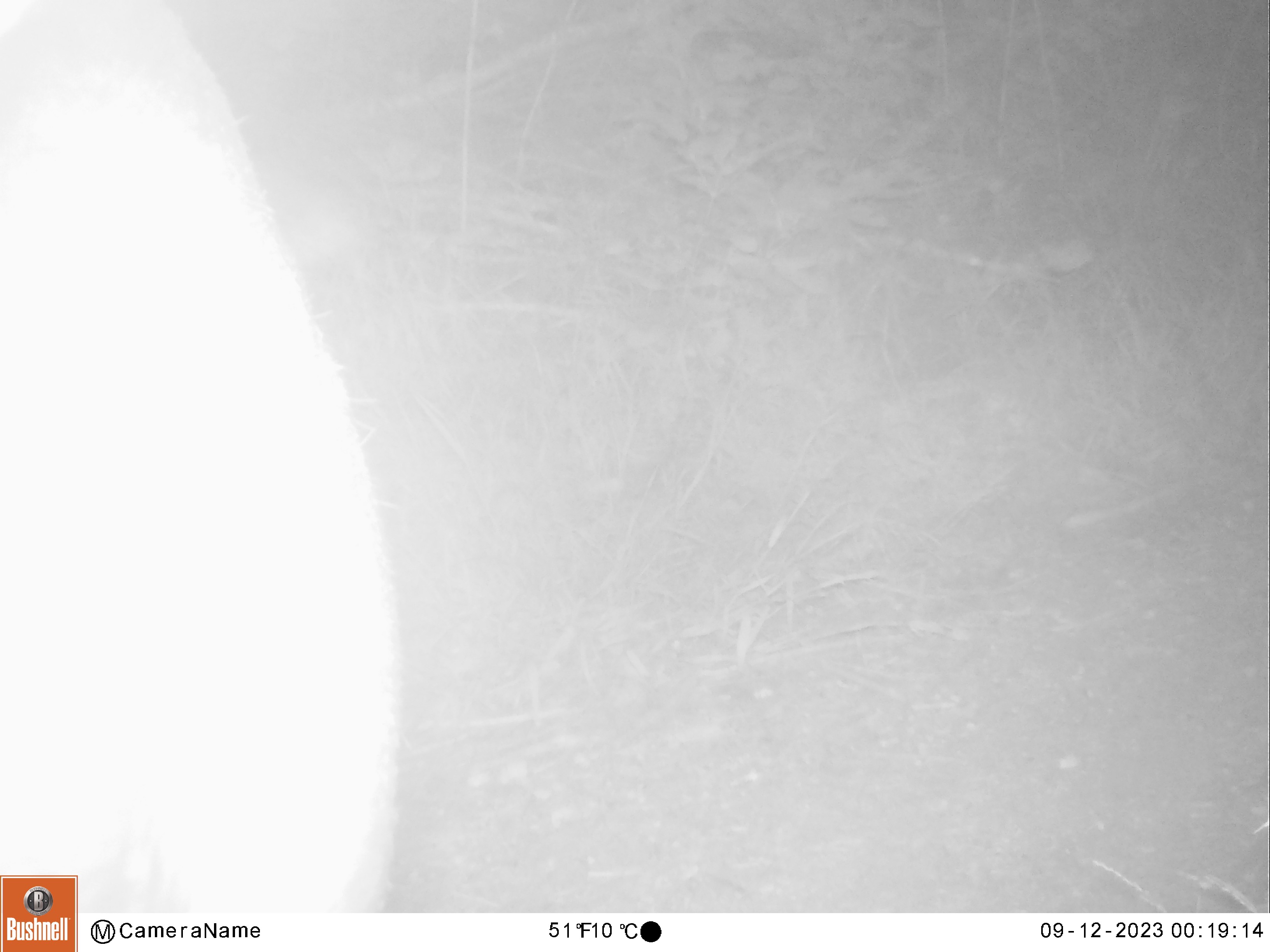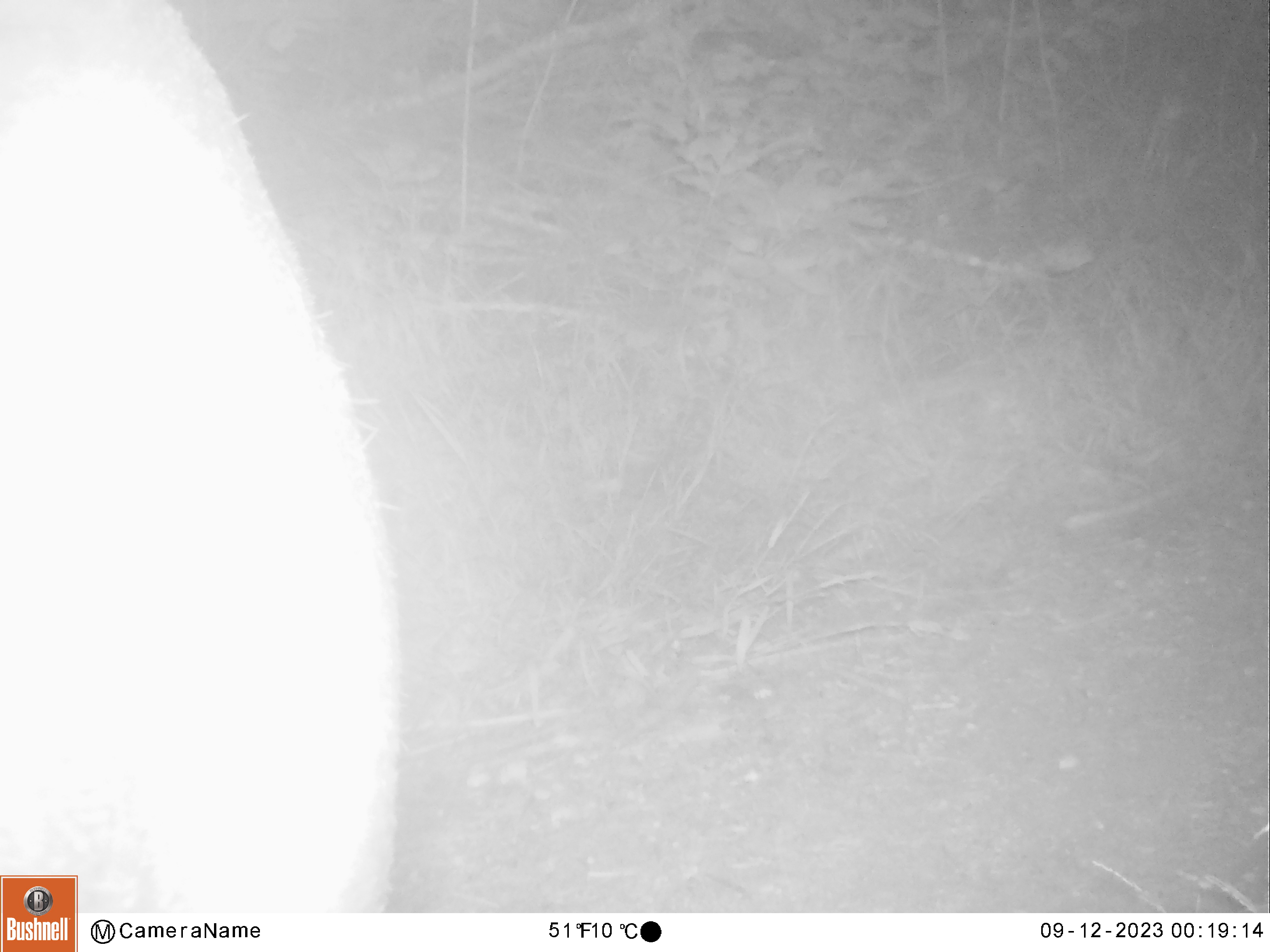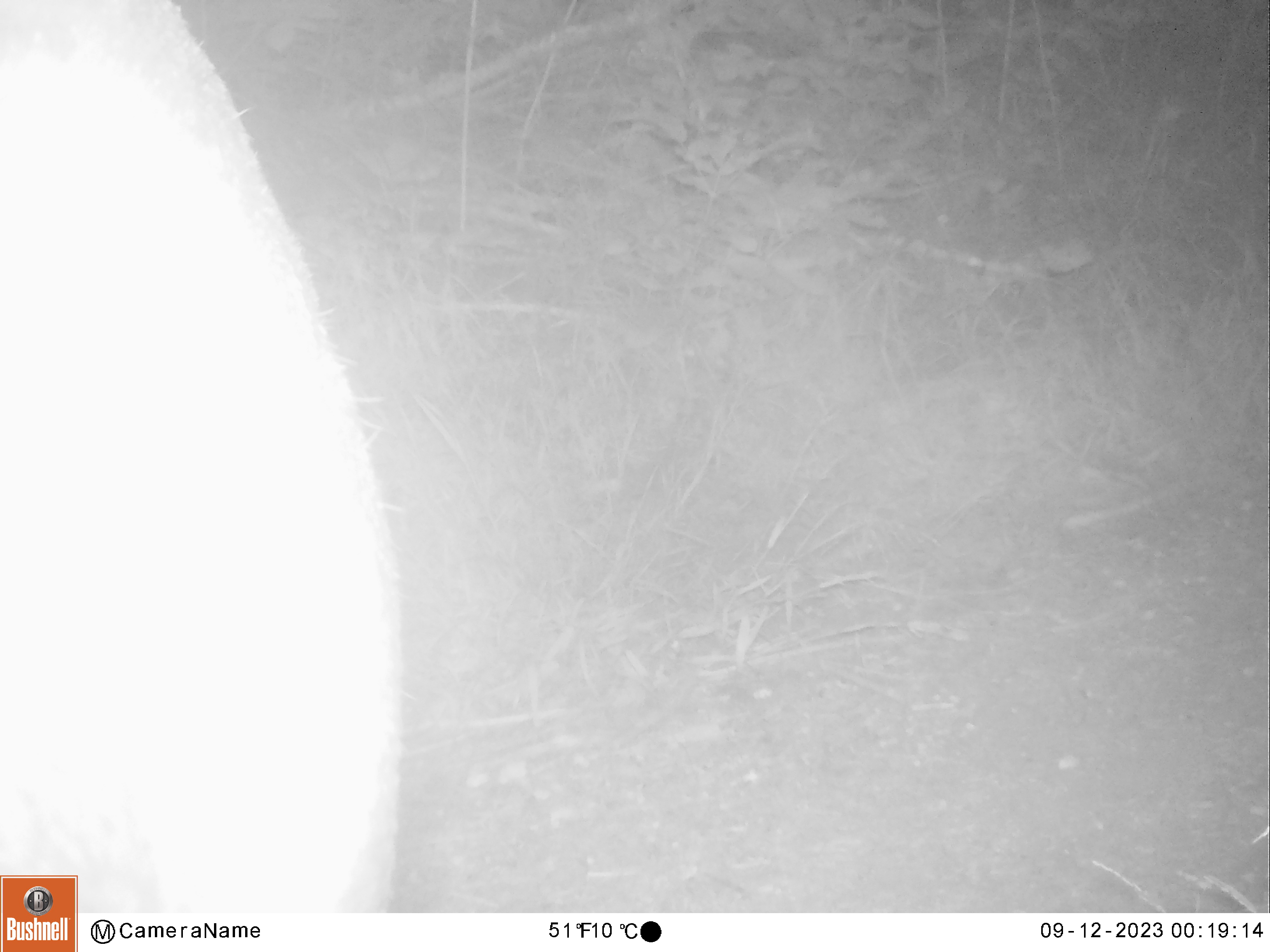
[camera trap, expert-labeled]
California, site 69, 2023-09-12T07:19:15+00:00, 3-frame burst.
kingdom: Animalia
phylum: Chordata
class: Mammalia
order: Artiodactyla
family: Cervidae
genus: Odocoileus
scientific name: Odocoileus hemionus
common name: mule deer